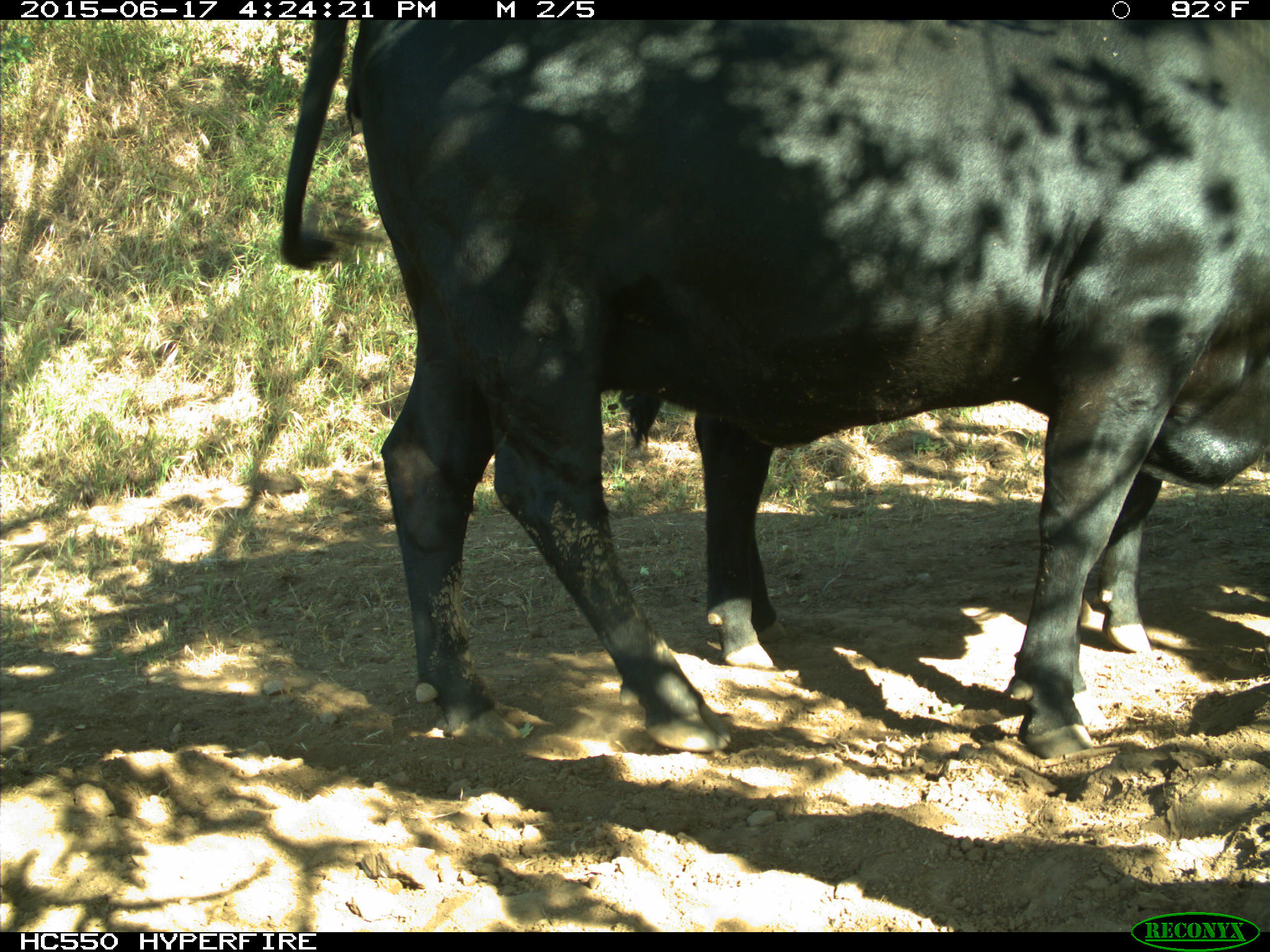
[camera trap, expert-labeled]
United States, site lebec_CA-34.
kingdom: Animalia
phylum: Chordata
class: Mammalia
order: Artiodactyla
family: Bovidae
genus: Bos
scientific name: Bos taurus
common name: domestic cow